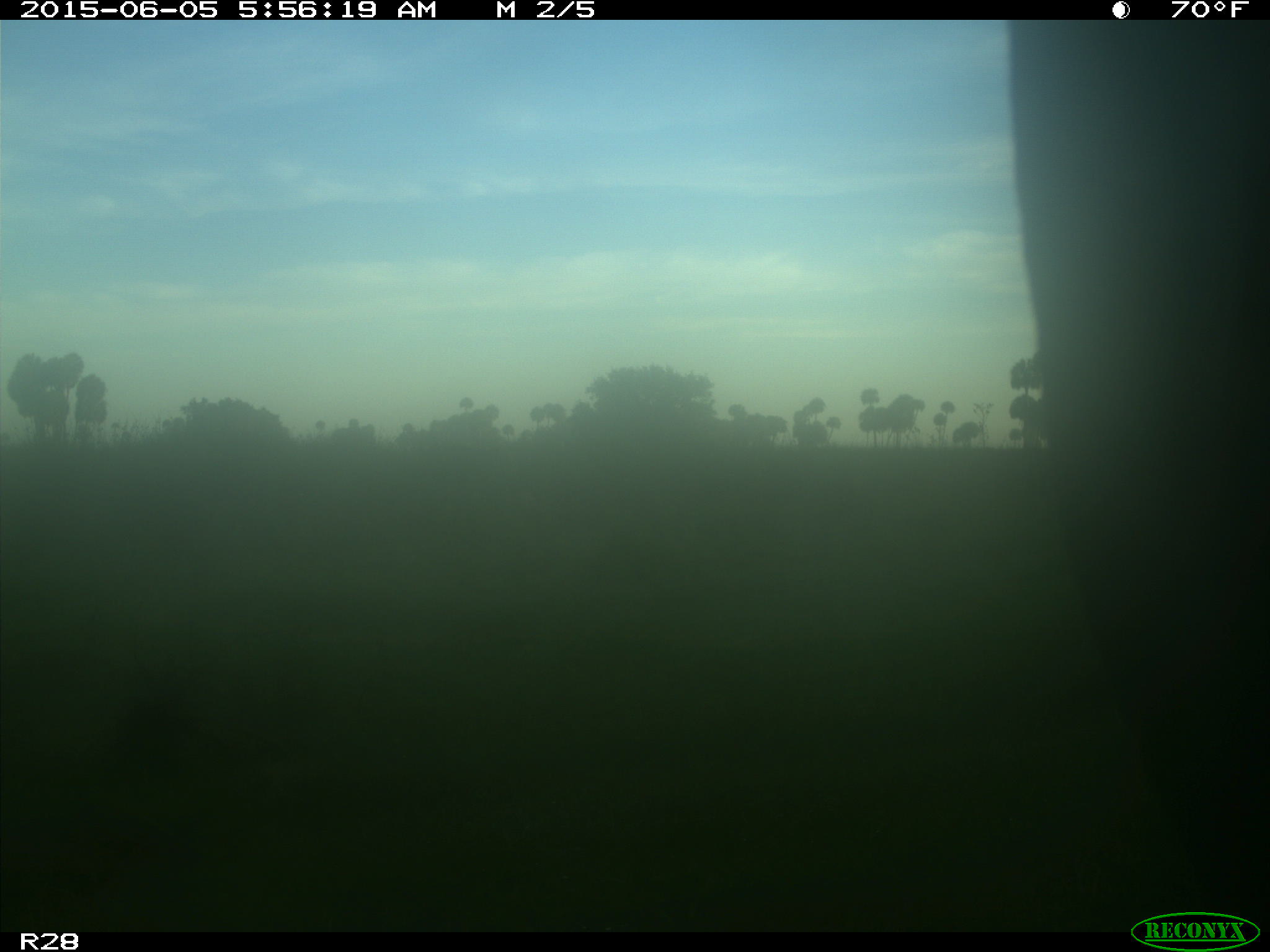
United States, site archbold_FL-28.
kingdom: Animalia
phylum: Chordata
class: Mammalia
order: Artiodactyla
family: Bovidae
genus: Bos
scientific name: Bos taurus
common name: domestic cow